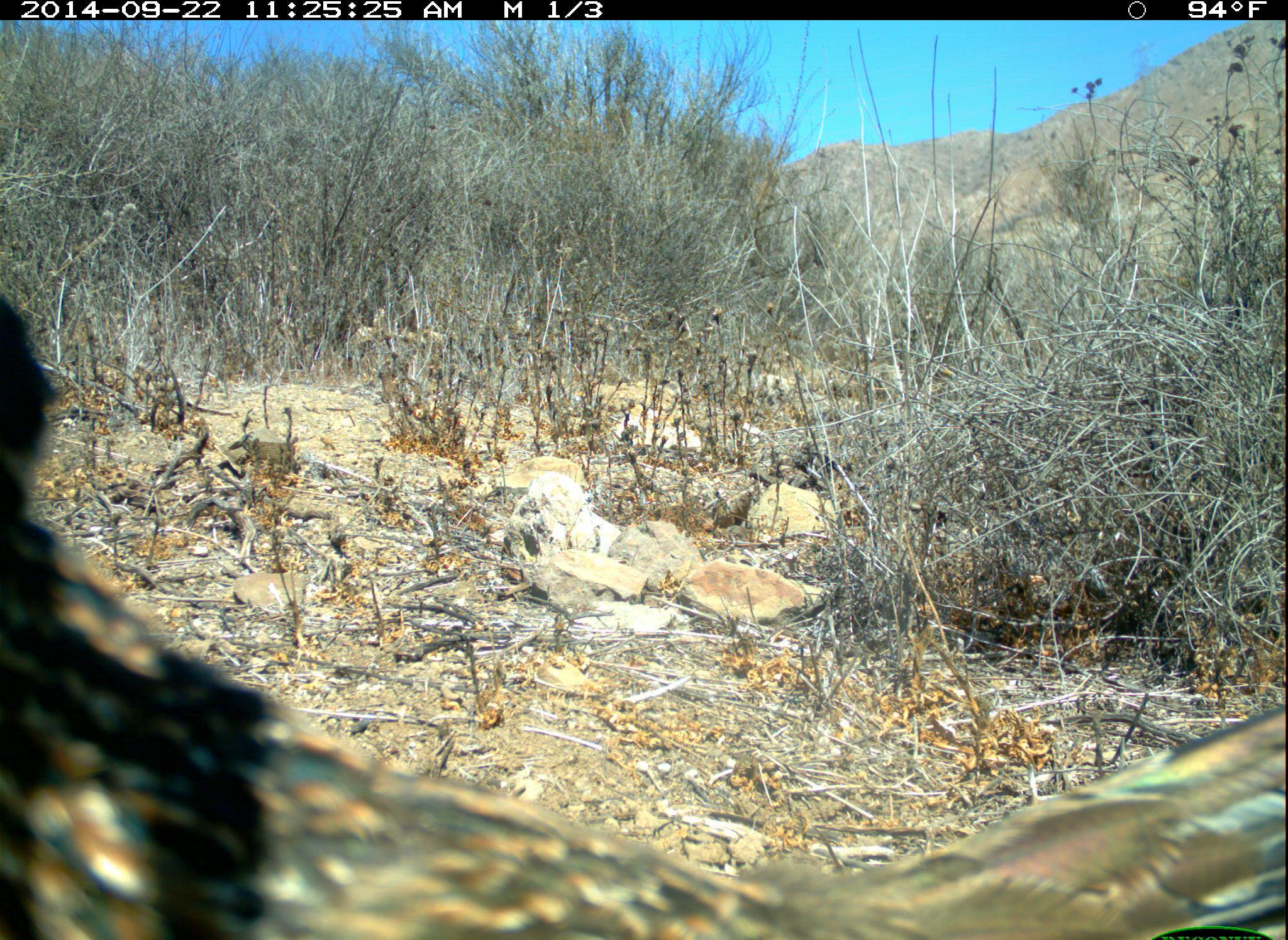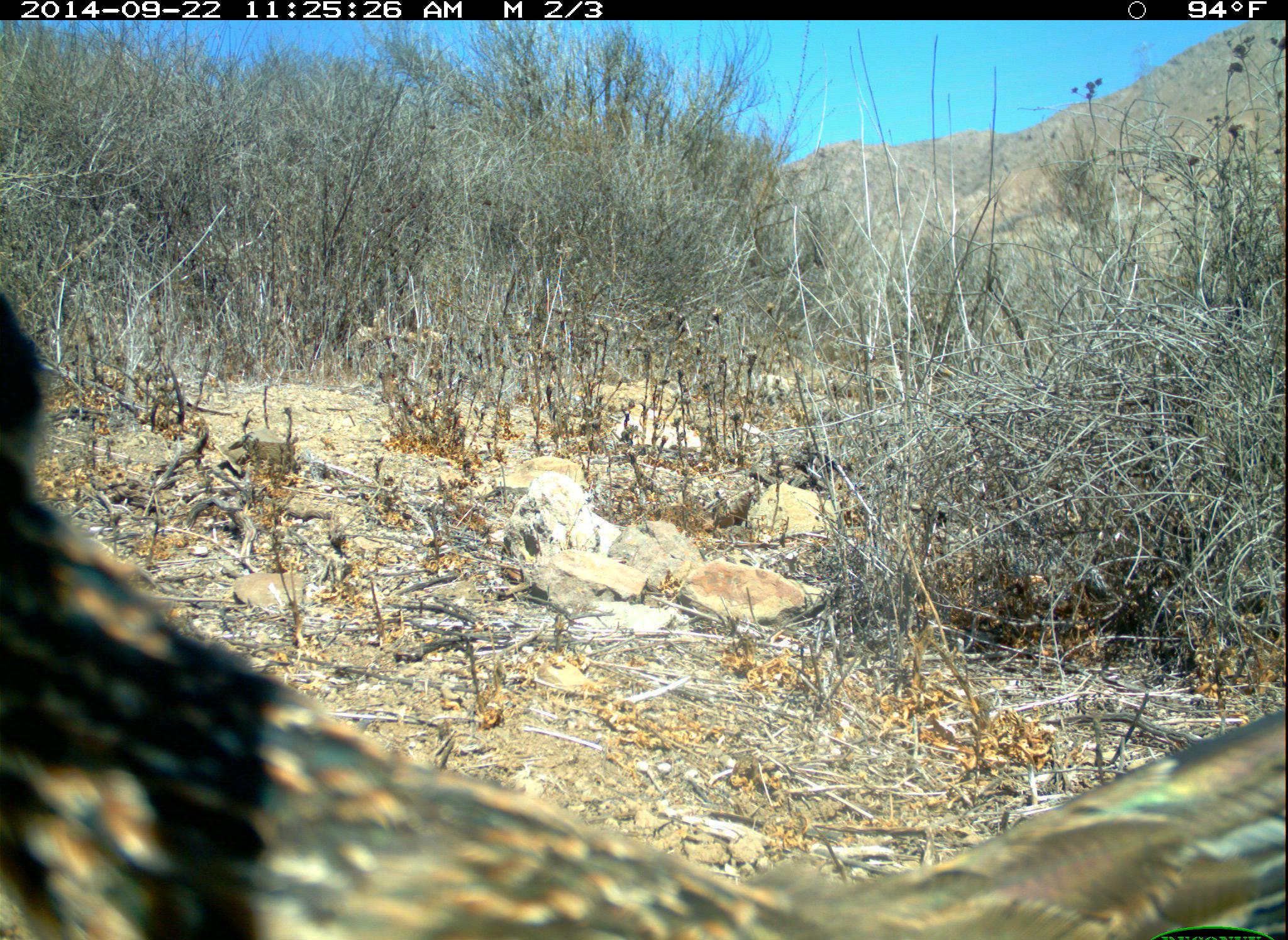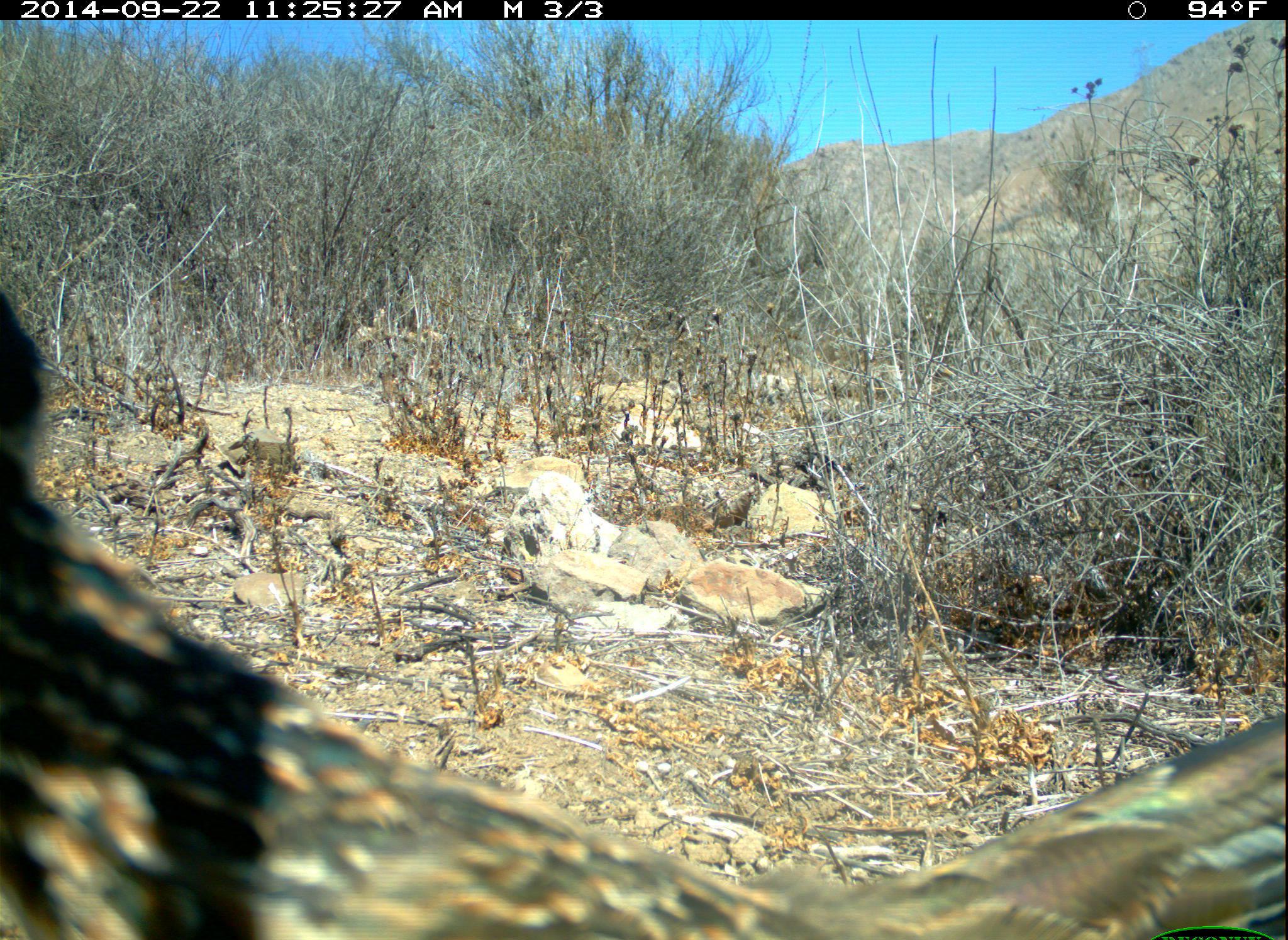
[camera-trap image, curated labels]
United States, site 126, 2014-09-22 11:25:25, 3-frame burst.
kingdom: Animalia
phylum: Chordata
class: Aves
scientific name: Aves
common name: bird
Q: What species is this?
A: Bird (Aves).